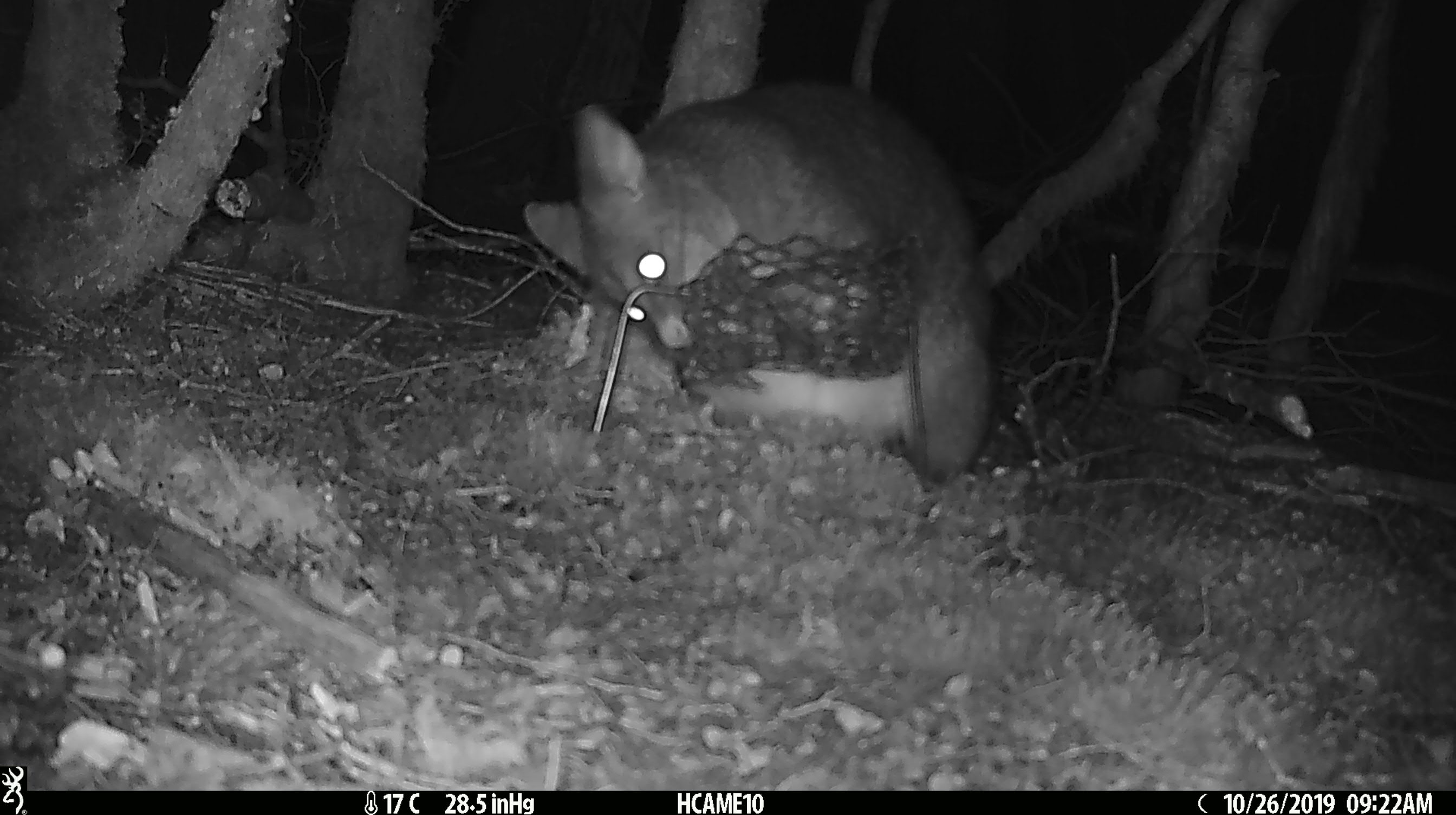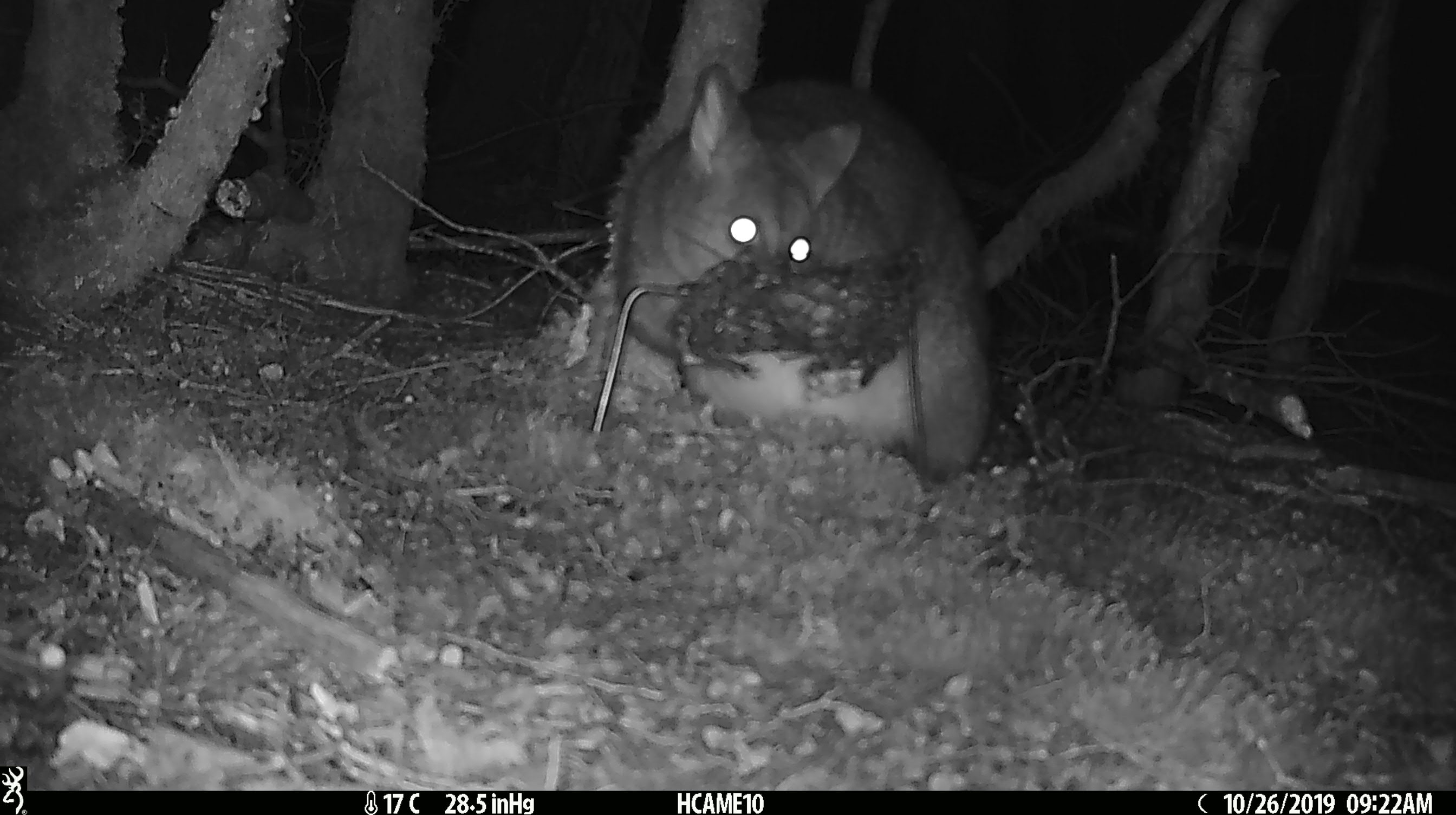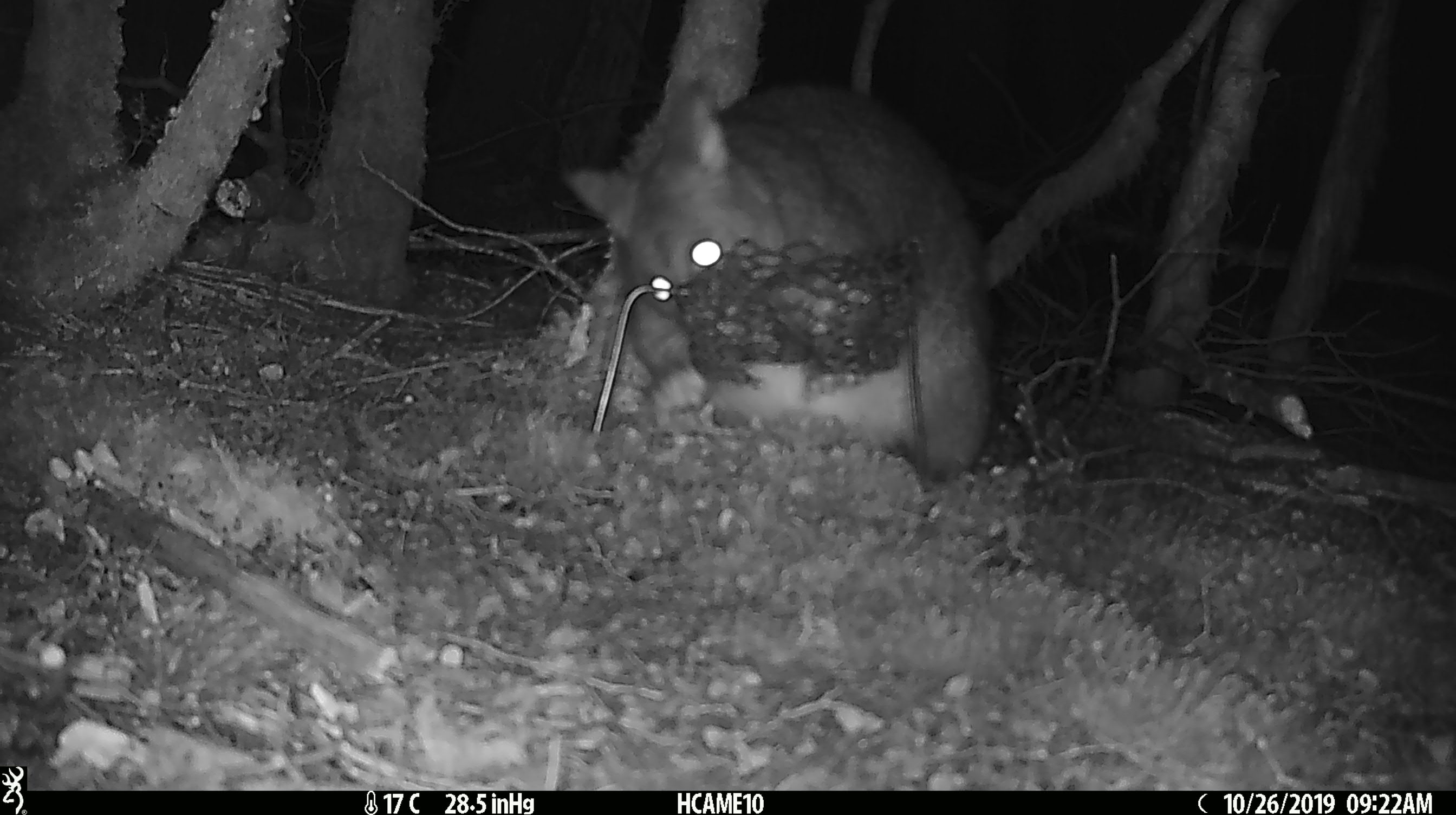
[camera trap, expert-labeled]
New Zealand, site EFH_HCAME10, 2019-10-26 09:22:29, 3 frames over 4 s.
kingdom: Animalia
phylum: Chordata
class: Mammalia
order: Diprotodontia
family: Phalangeridae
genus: Trichosurus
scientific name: Trichosurus vulpecula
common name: common brushtail possum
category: possum